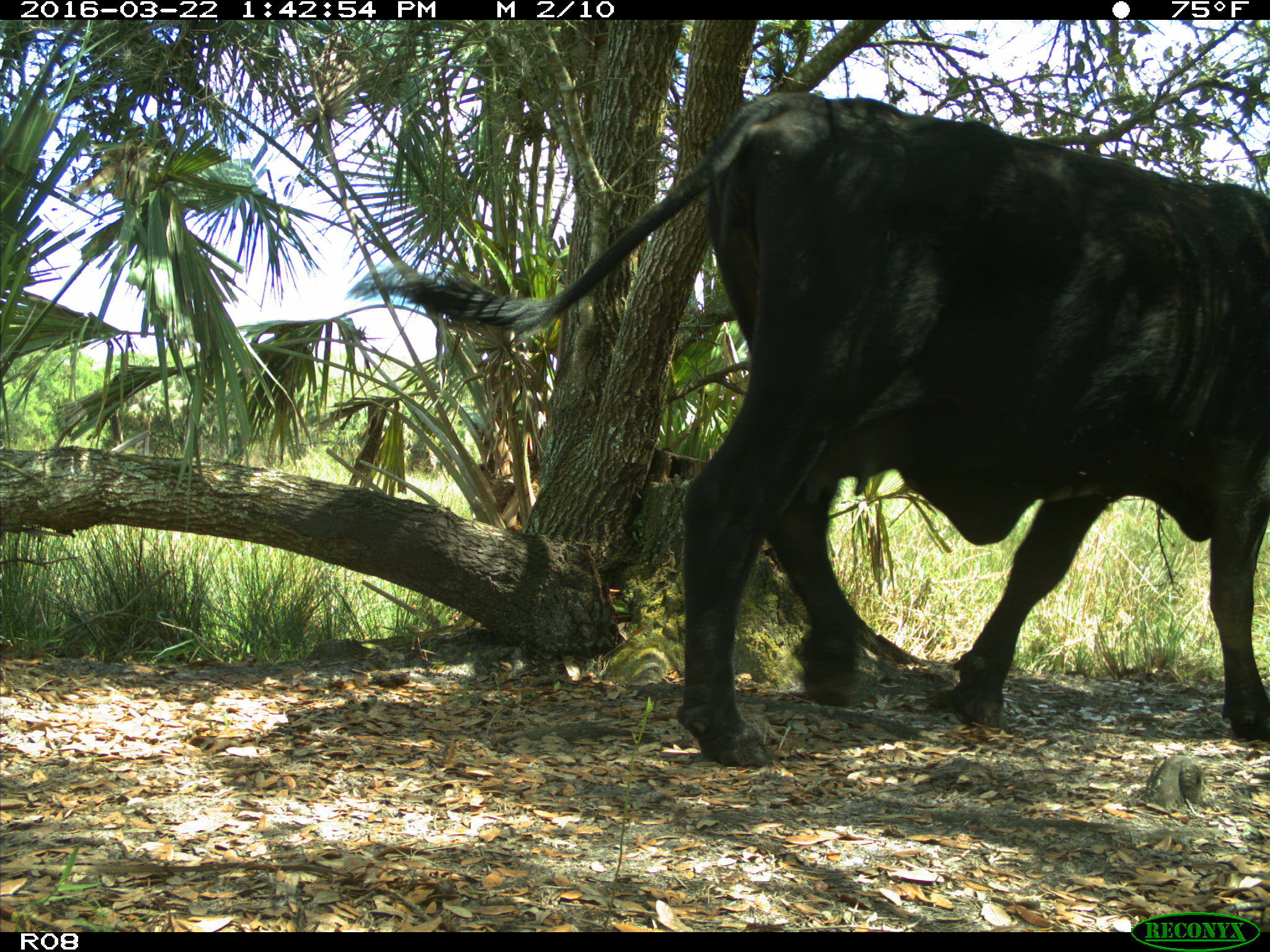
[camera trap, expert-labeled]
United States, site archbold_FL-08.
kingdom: Animalia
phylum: Chordata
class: Mammalia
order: Artiodactyla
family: Bovidae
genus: Bos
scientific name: Bos taurus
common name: domestic cow